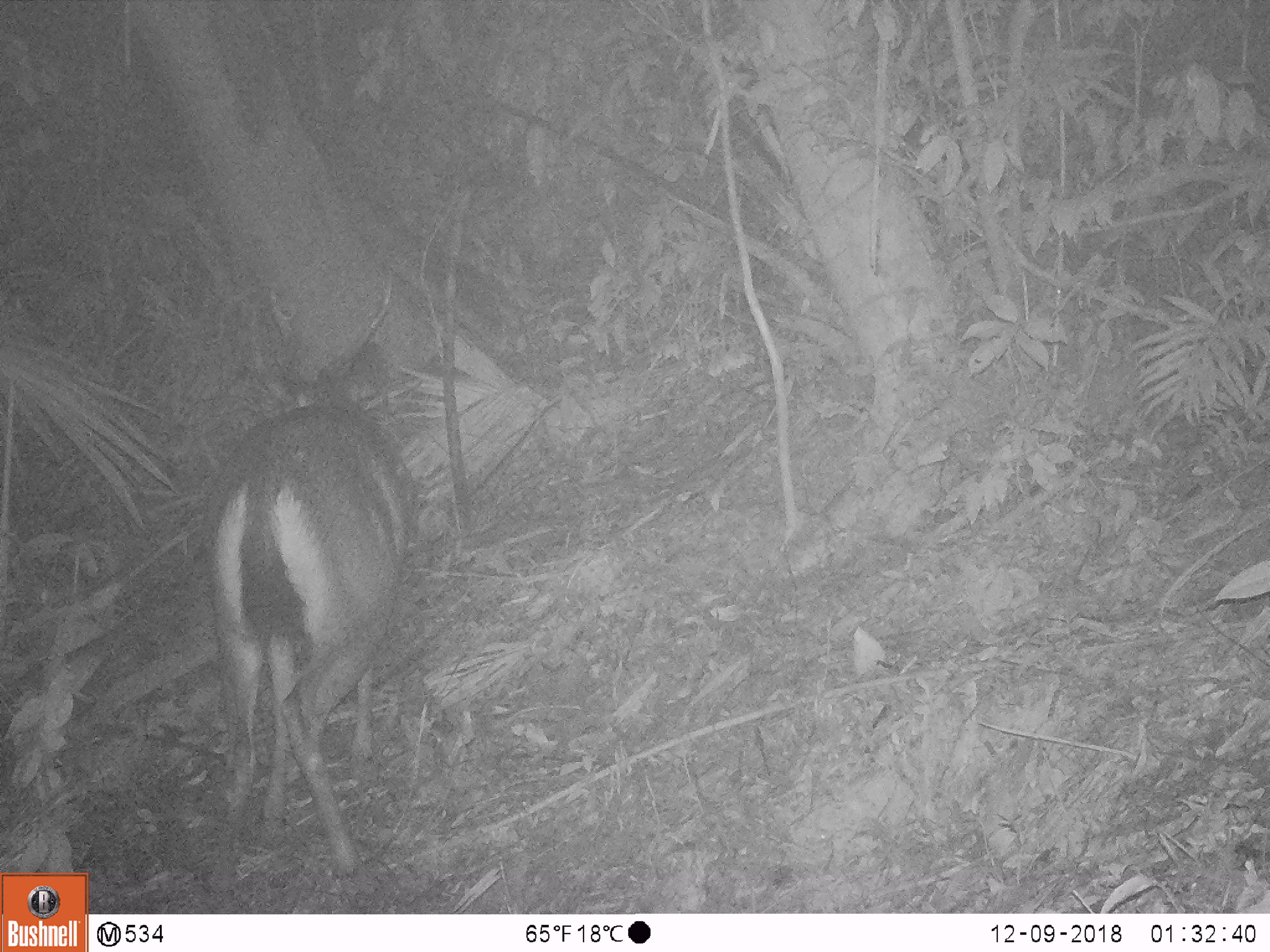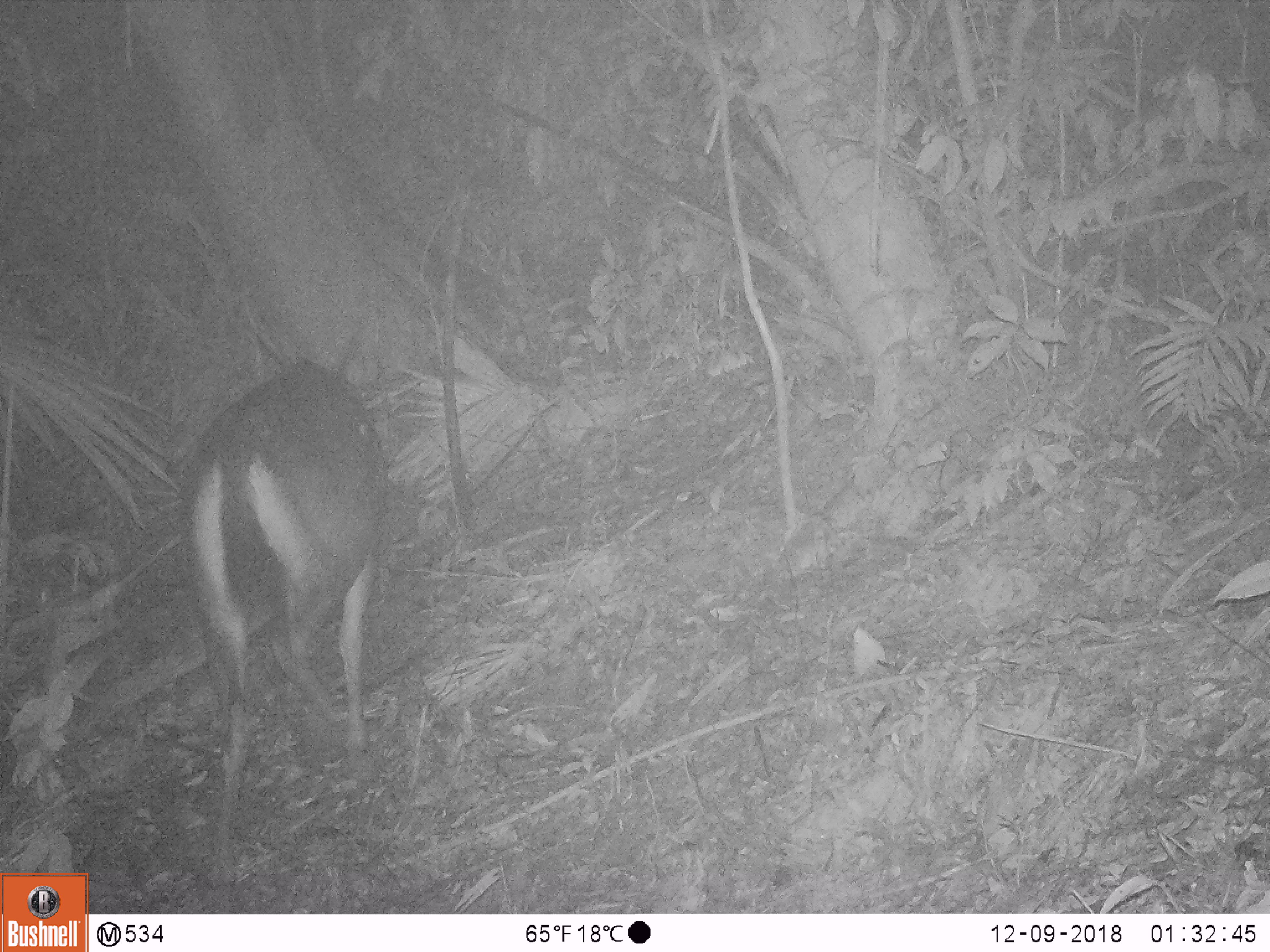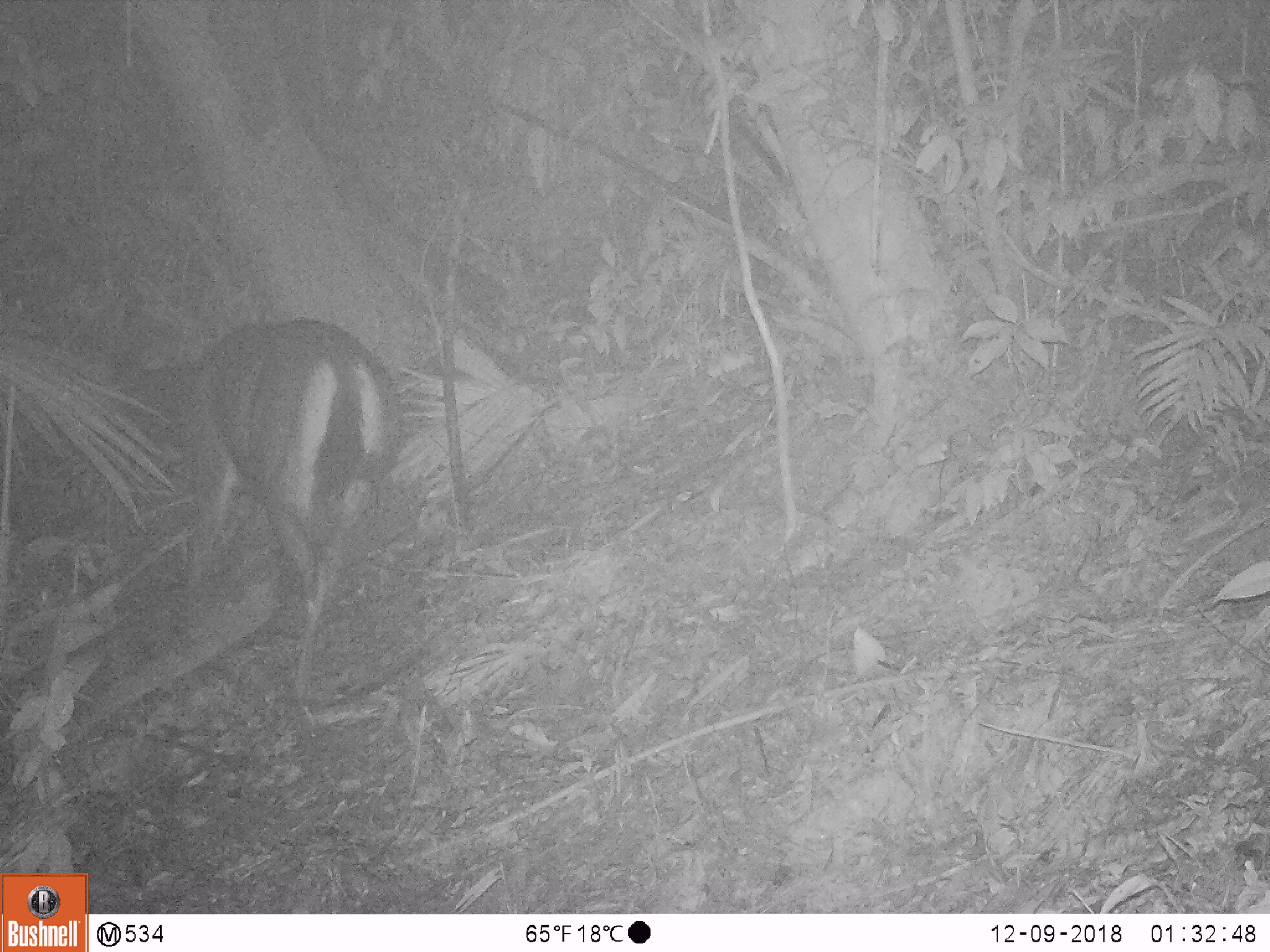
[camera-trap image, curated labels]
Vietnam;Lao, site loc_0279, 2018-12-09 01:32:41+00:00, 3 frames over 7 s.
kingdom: Animalia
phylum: Chordata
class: Mammalia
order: Artiodactyla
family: Cervidae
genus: Rusa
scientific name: Rusa unicolor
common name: sambar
Sambar (Rusa unicolor). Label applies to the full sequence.